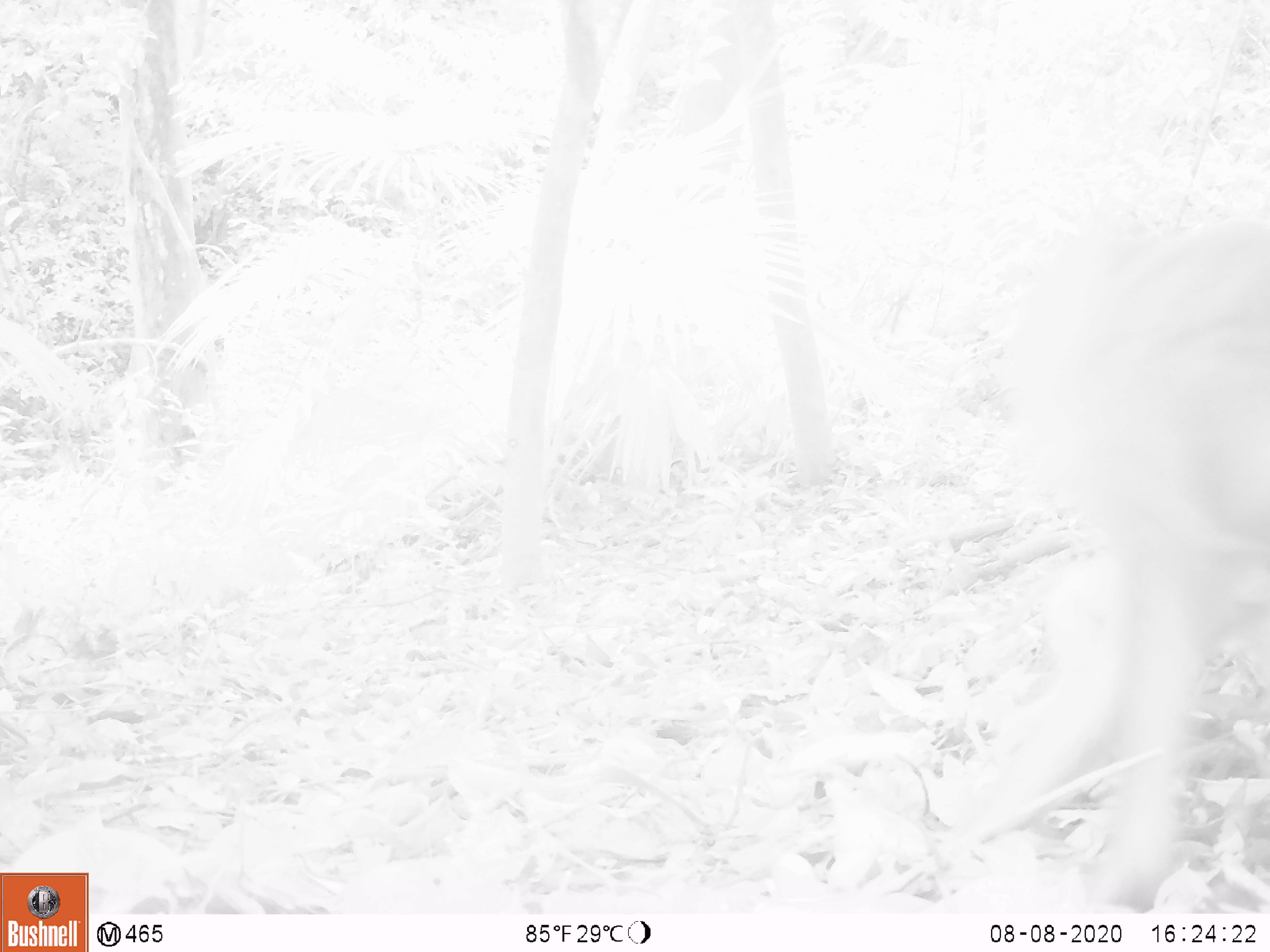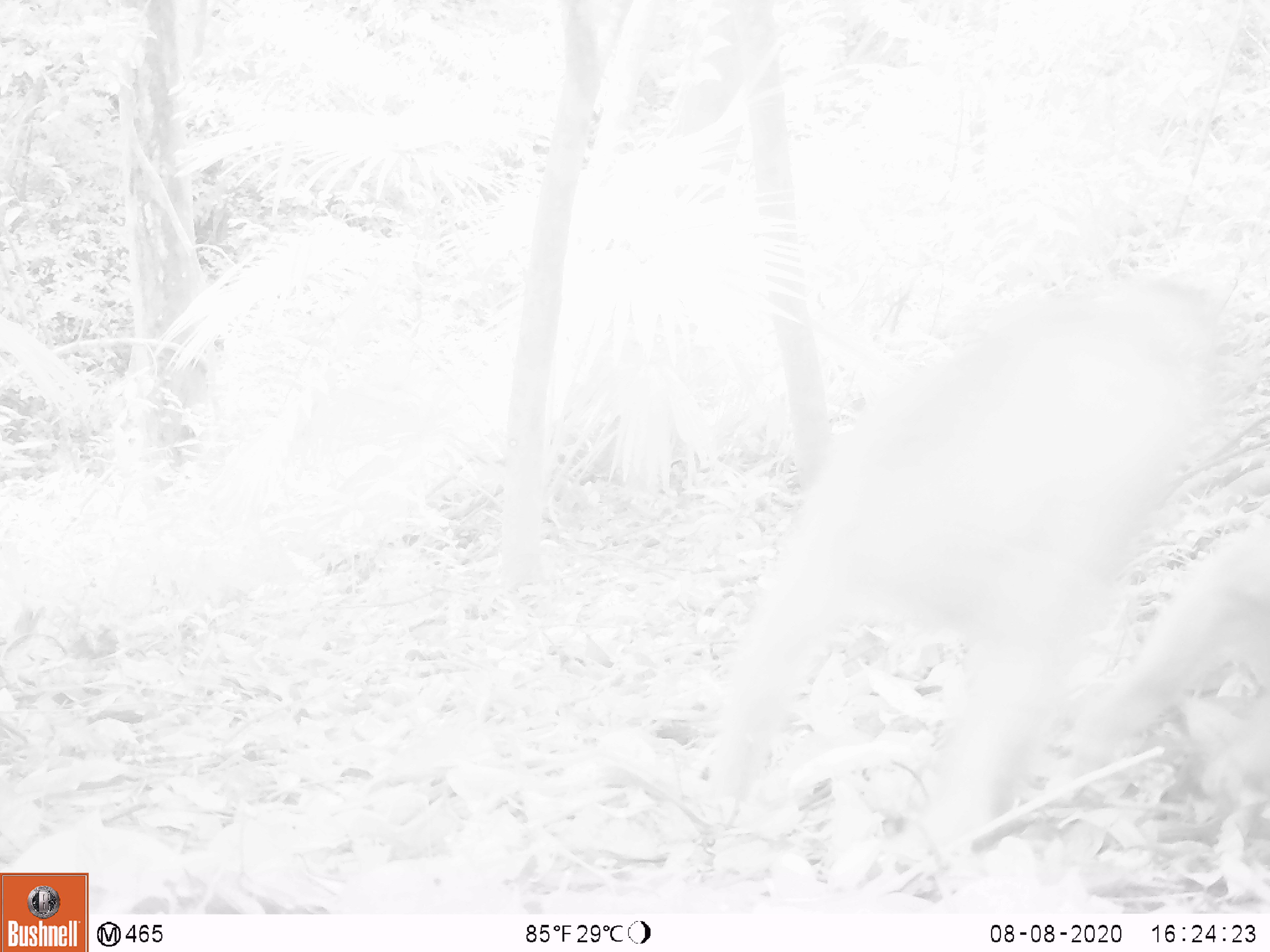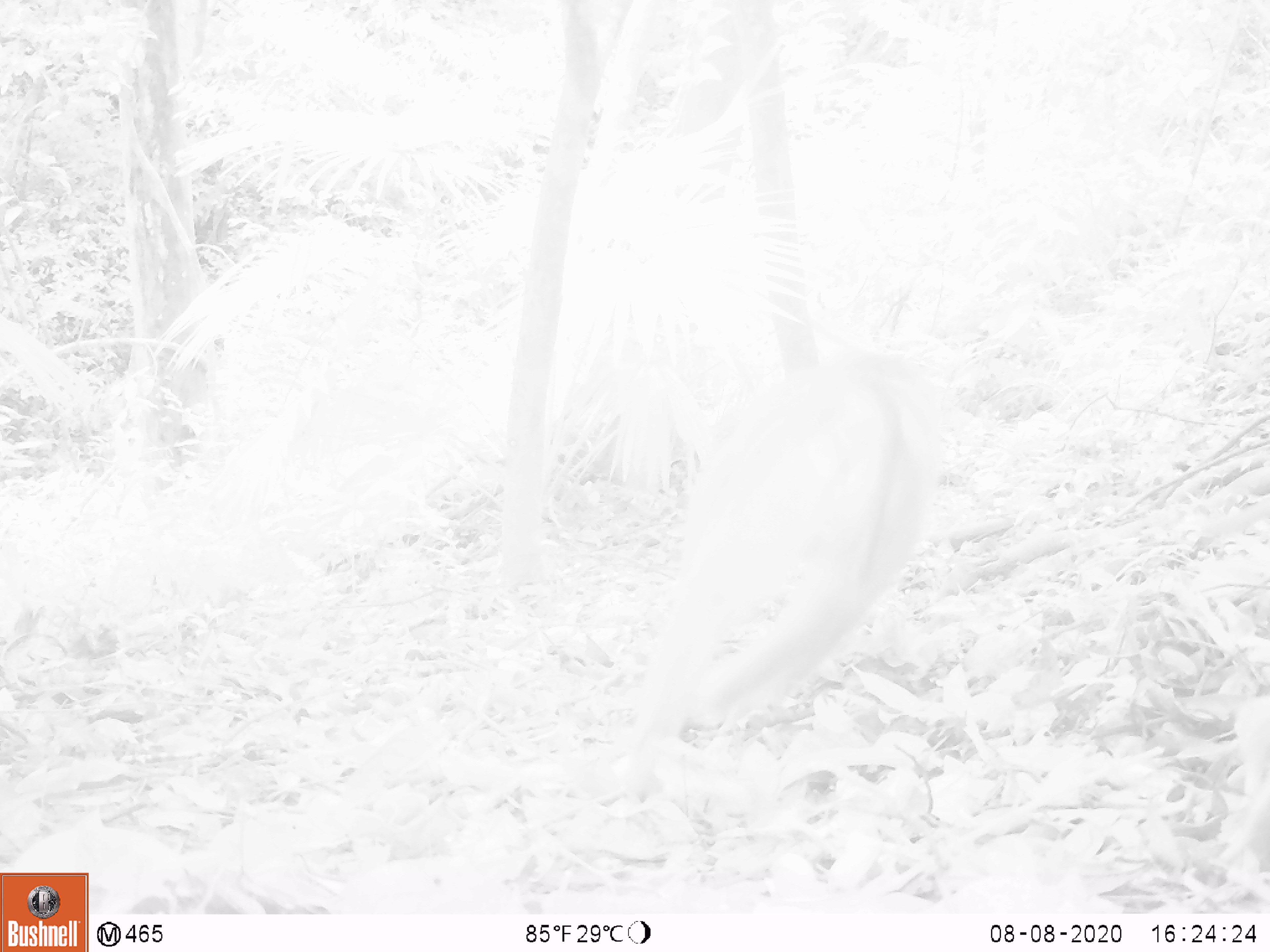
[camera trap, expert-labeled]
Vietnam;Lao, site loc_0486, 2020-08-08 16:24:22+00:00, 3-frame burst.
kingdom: Animalia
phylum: Chordata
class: Mammalia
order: Primates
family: Cercopithecidae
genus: Macaca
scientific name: Macaca nemestrina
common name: pig-tailed macaque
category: pig tailed macaque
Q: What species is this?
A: Pig tailed macaque (pig-tailed macaque) (Macaca nemestrina).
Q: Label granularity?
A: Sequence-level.